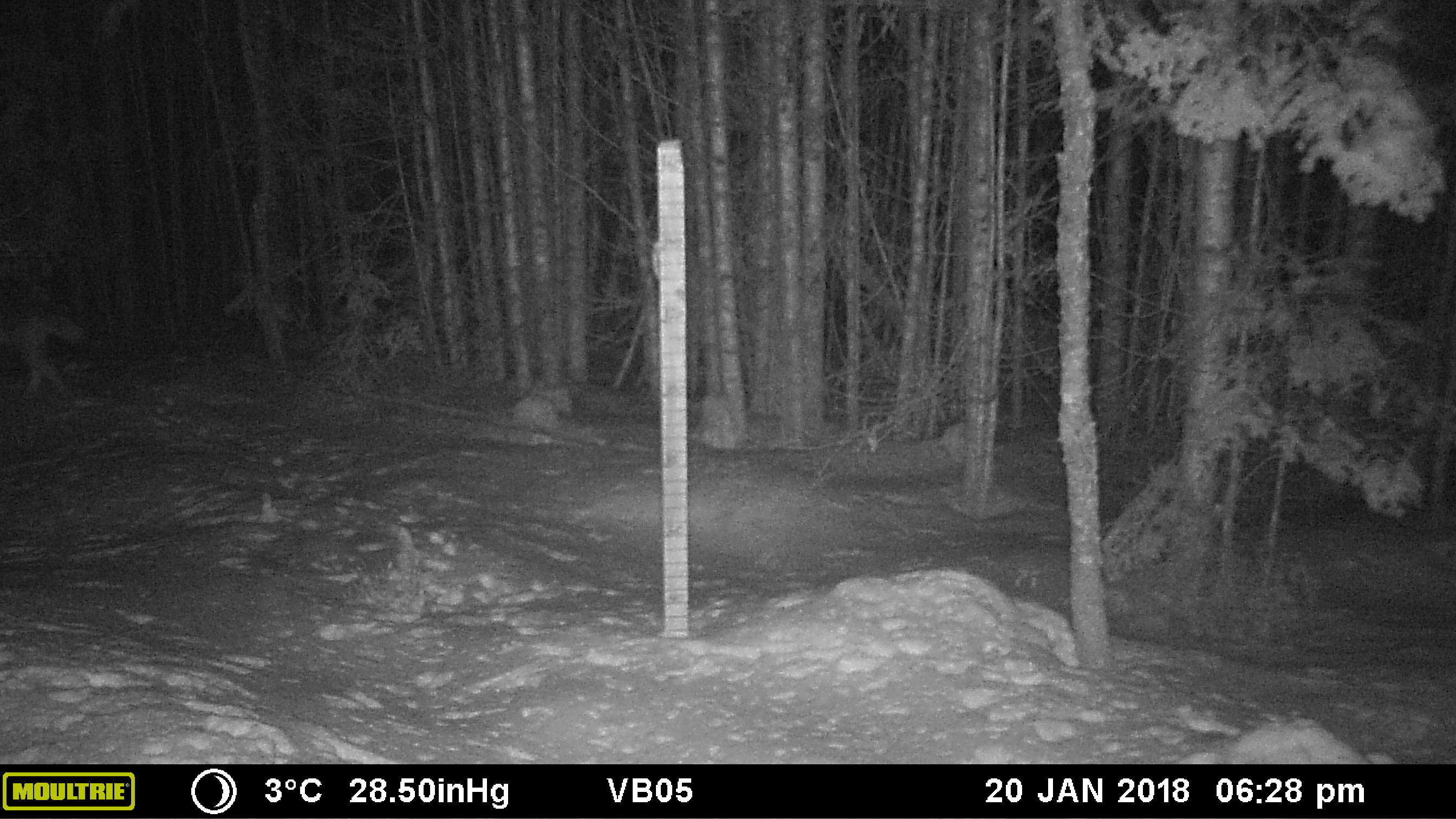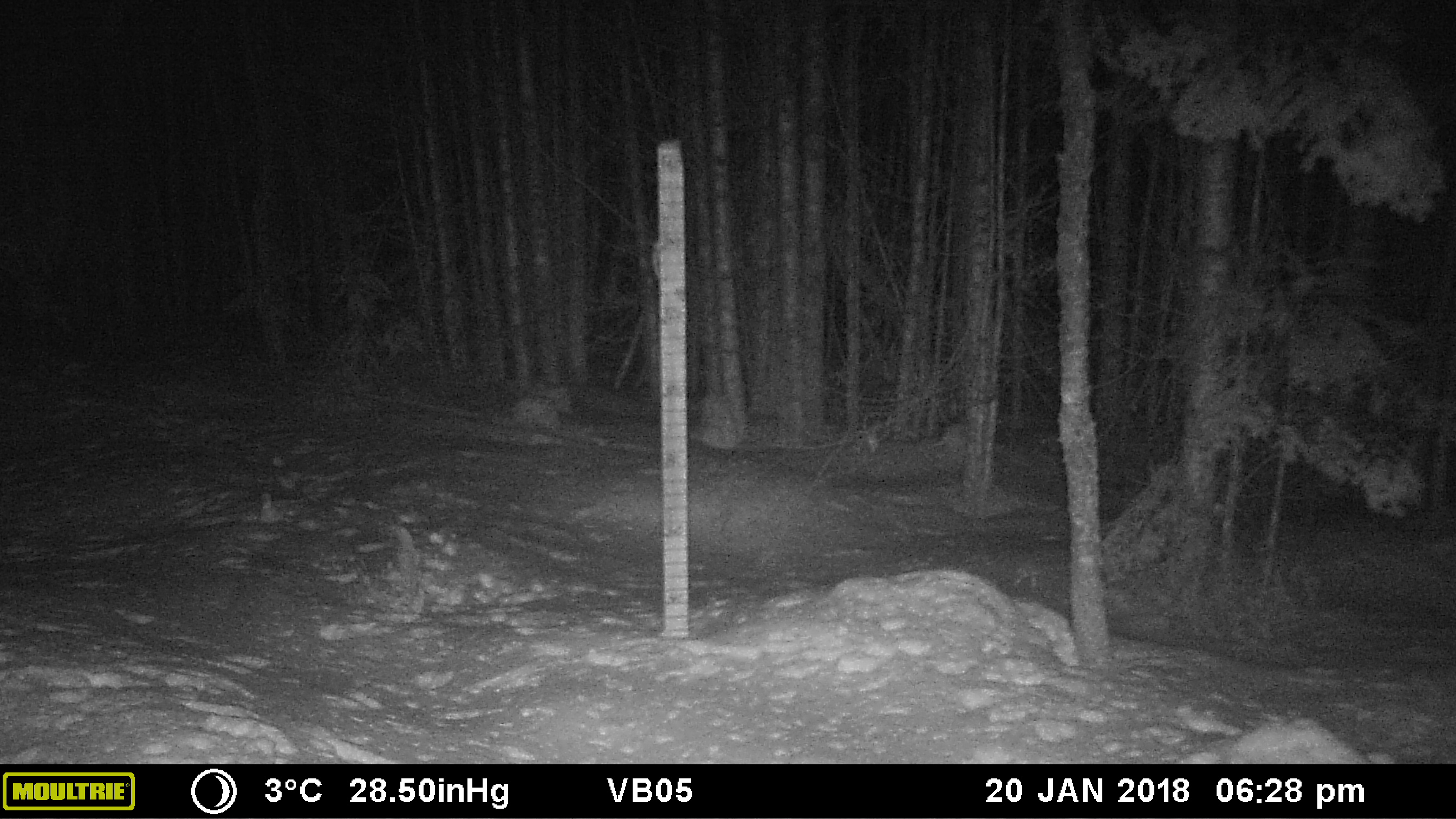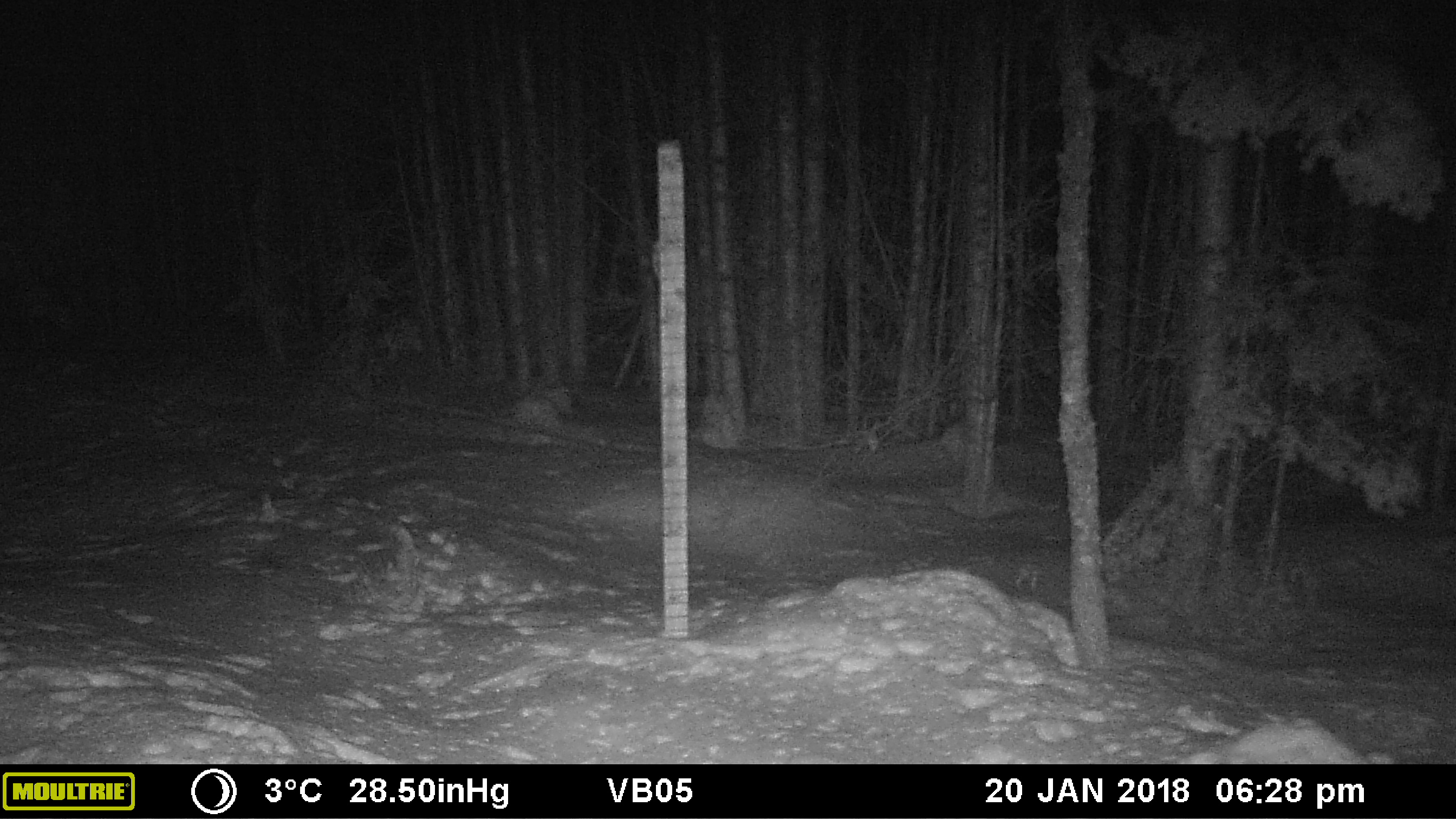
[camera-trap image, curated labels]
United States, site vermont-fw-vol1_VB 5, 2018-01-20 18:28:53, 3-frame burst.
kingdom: Animalia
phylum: Chordata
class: Mammalia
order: Carnivora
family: Canidae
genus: Canis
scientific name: Canis latrans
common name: coyote